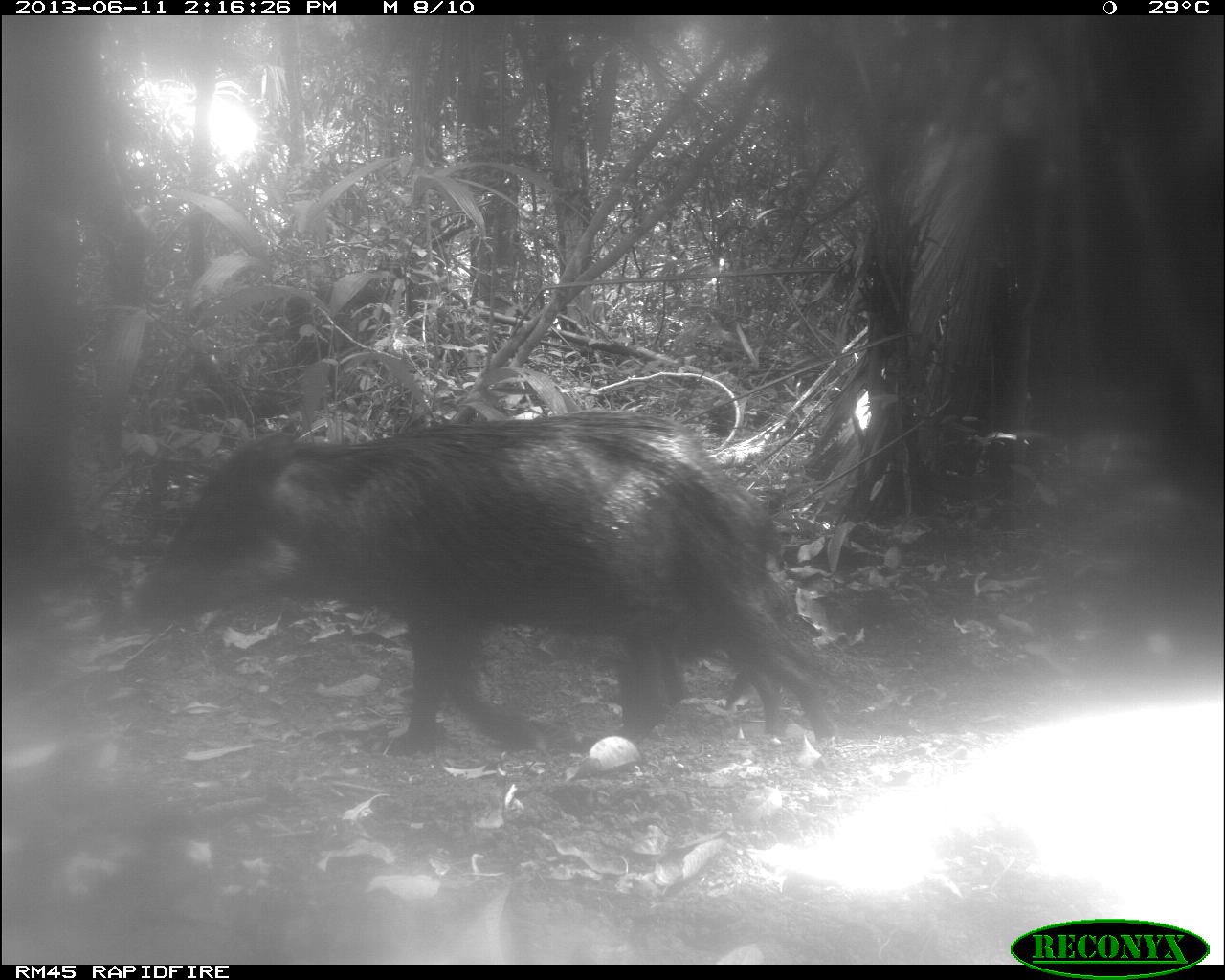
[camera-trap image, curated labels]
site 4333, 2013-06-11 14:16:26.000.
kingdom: Animalia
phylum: Chordata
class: Mammalia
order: Artiodactyla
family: Tayassuidae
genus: Tayassu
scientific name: Tayassu pecari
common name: white-lipped peccary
Tayassu pecari (white-lipped peccary), count 4.